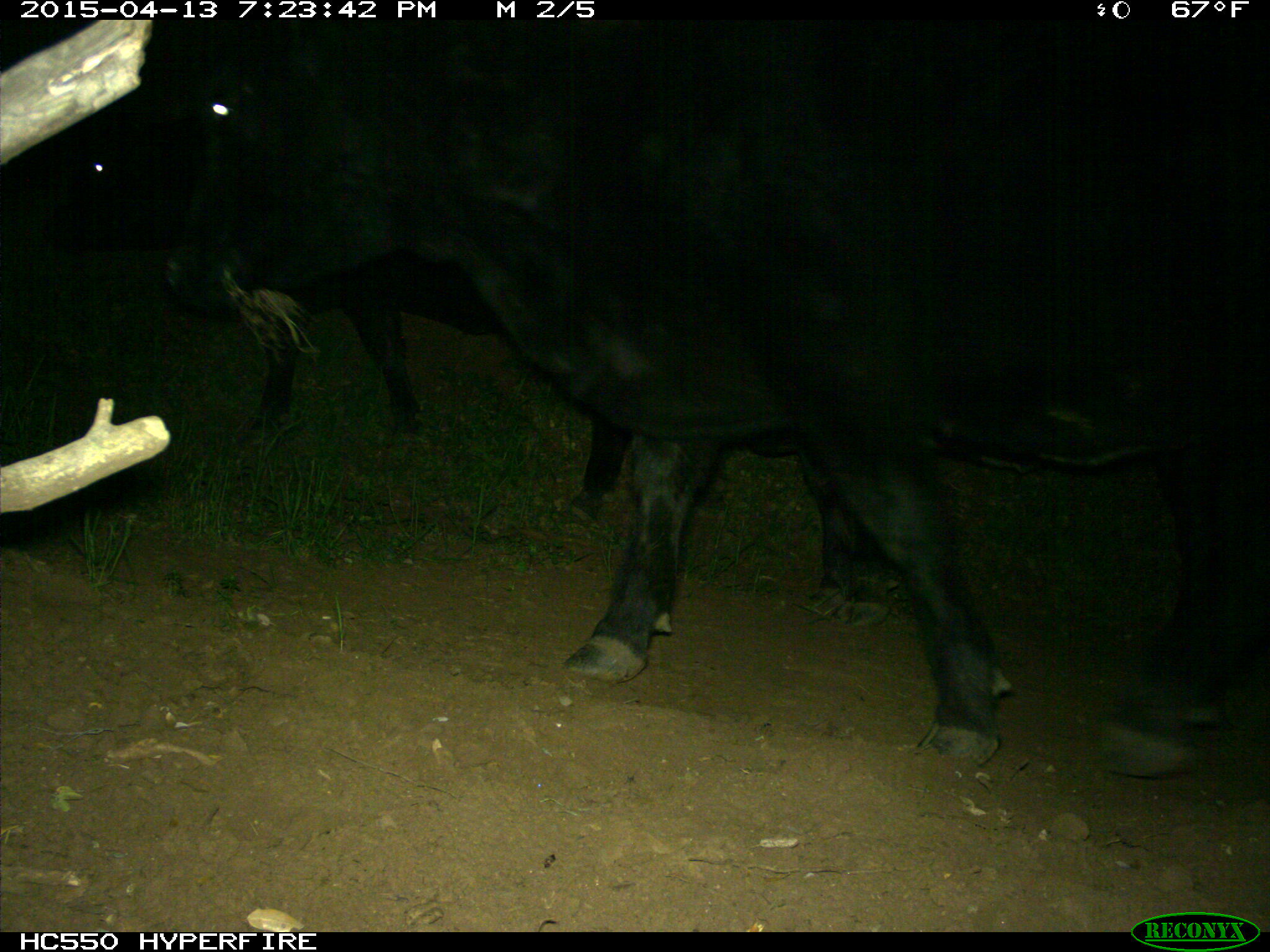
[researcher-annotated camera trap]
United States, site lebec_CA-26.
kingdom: Animalia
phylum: Chordata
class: Mammalia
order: Artiodactyla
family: Bovidae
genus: Bos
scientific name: Bos taurus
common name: domestic cow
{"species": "Bos taurus (domestic cow)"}